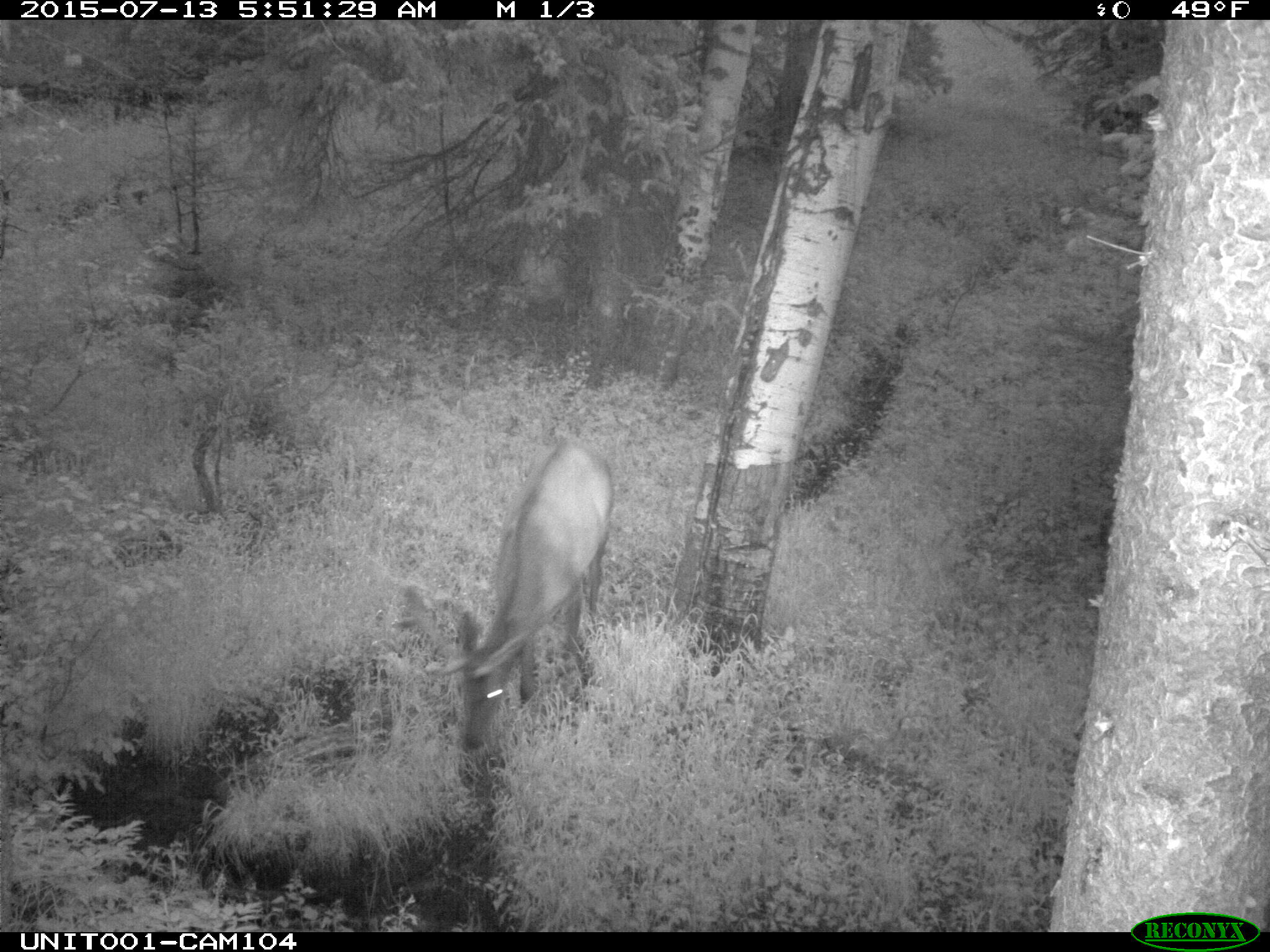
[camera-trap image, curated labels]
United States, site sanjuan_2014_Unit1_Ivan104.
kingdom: Animalia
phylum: Chordata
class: Mammalia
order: Artiodactyla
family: Cervidae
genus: Cervus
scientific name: Cervus elaphus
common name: red deer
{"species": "Cervus elaphus (red deer)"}